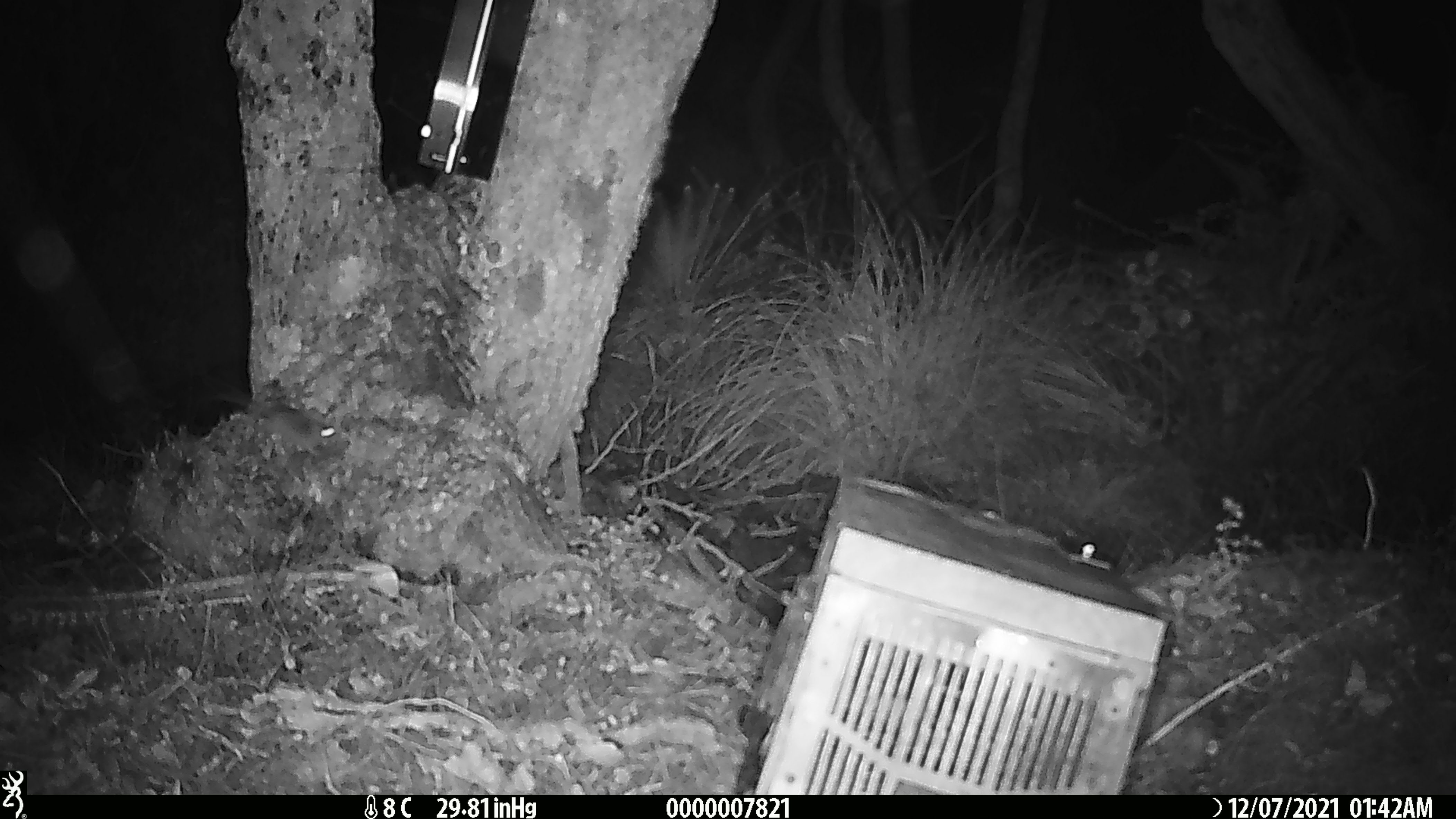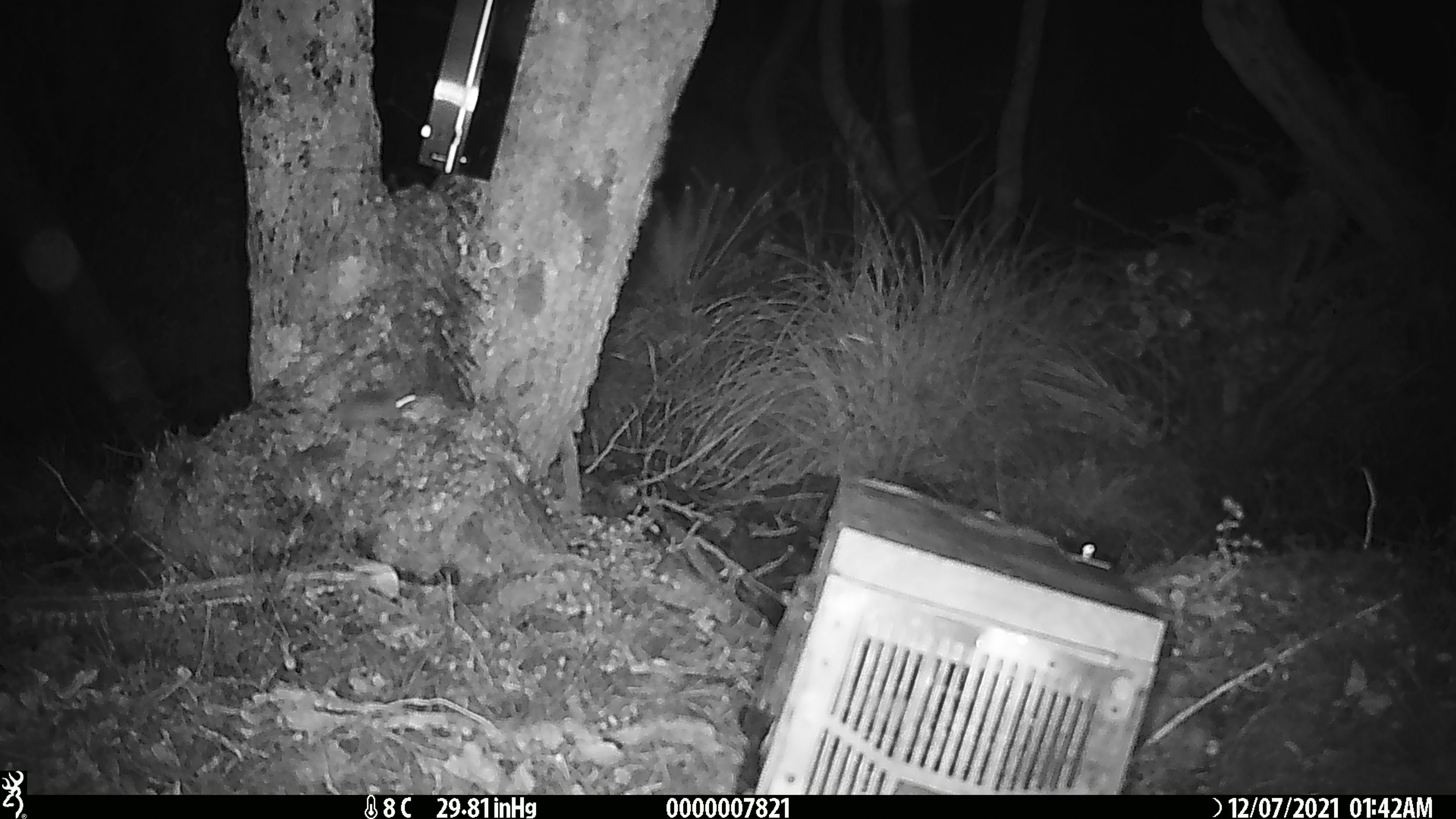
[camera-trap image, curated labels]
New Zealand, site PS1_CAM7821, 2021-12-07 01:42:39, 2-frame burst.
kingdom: Animalia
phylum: Chordata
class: Mammalia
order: Rodentia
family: Muridae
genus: Mus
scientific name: Mus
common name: mouse